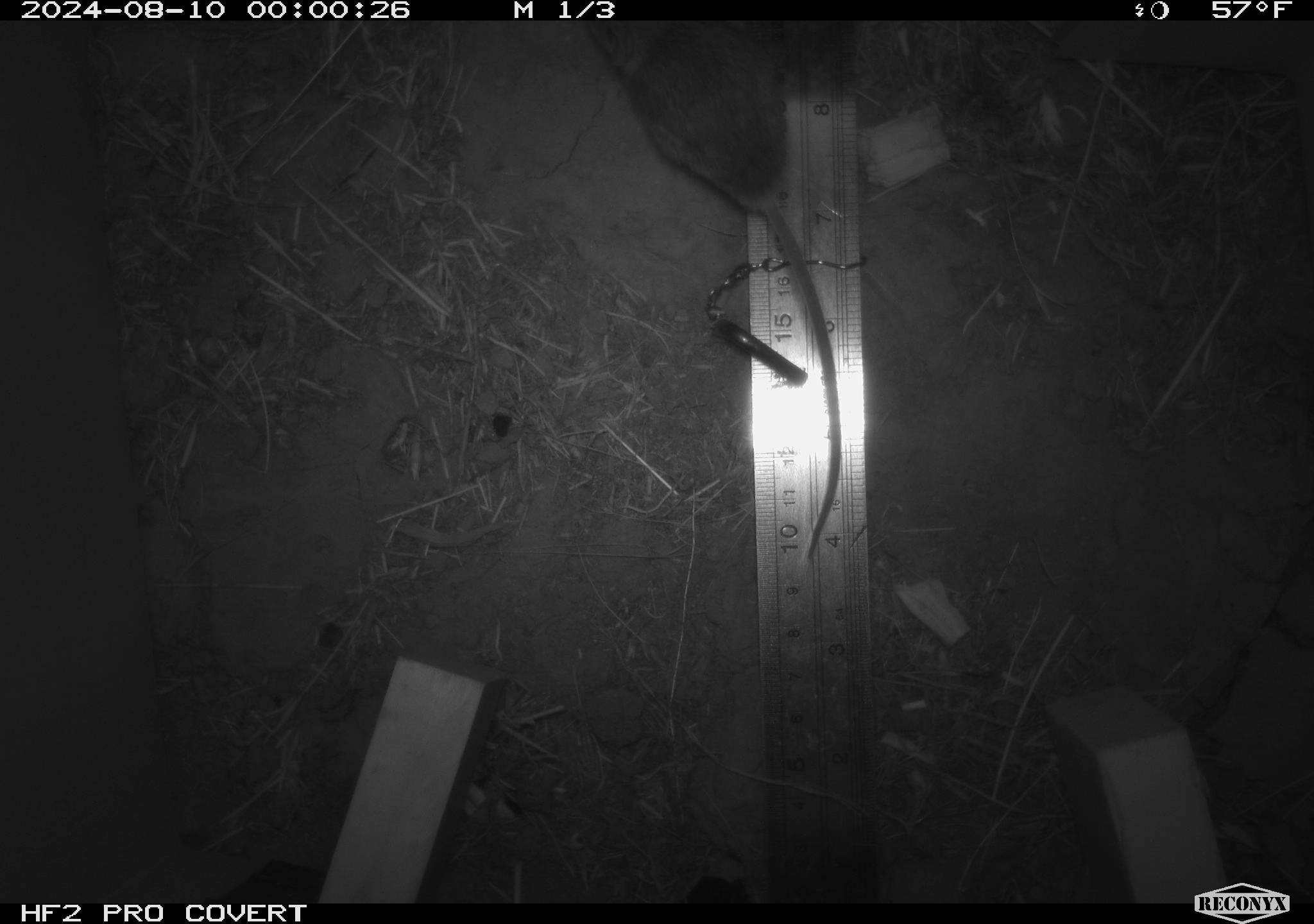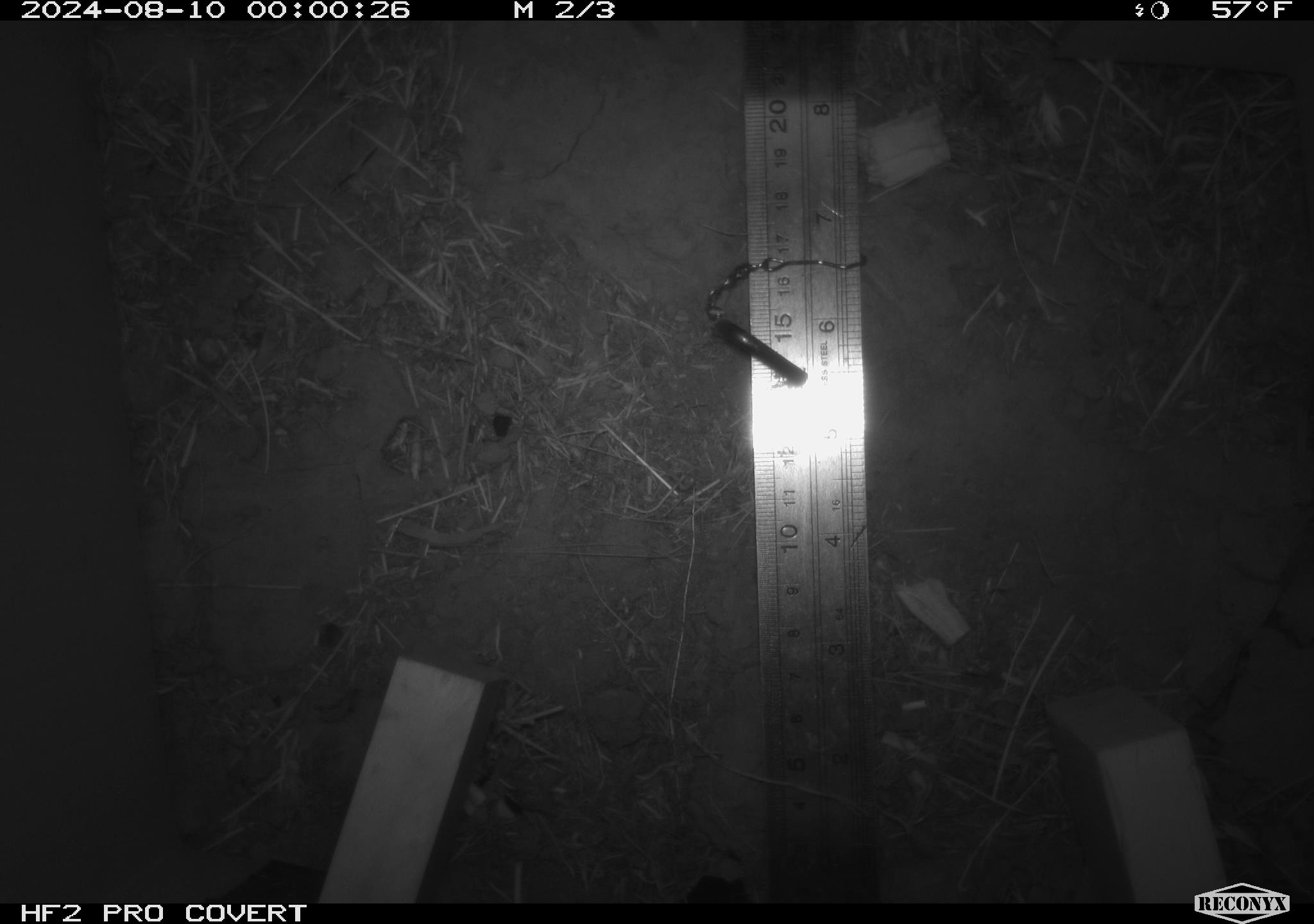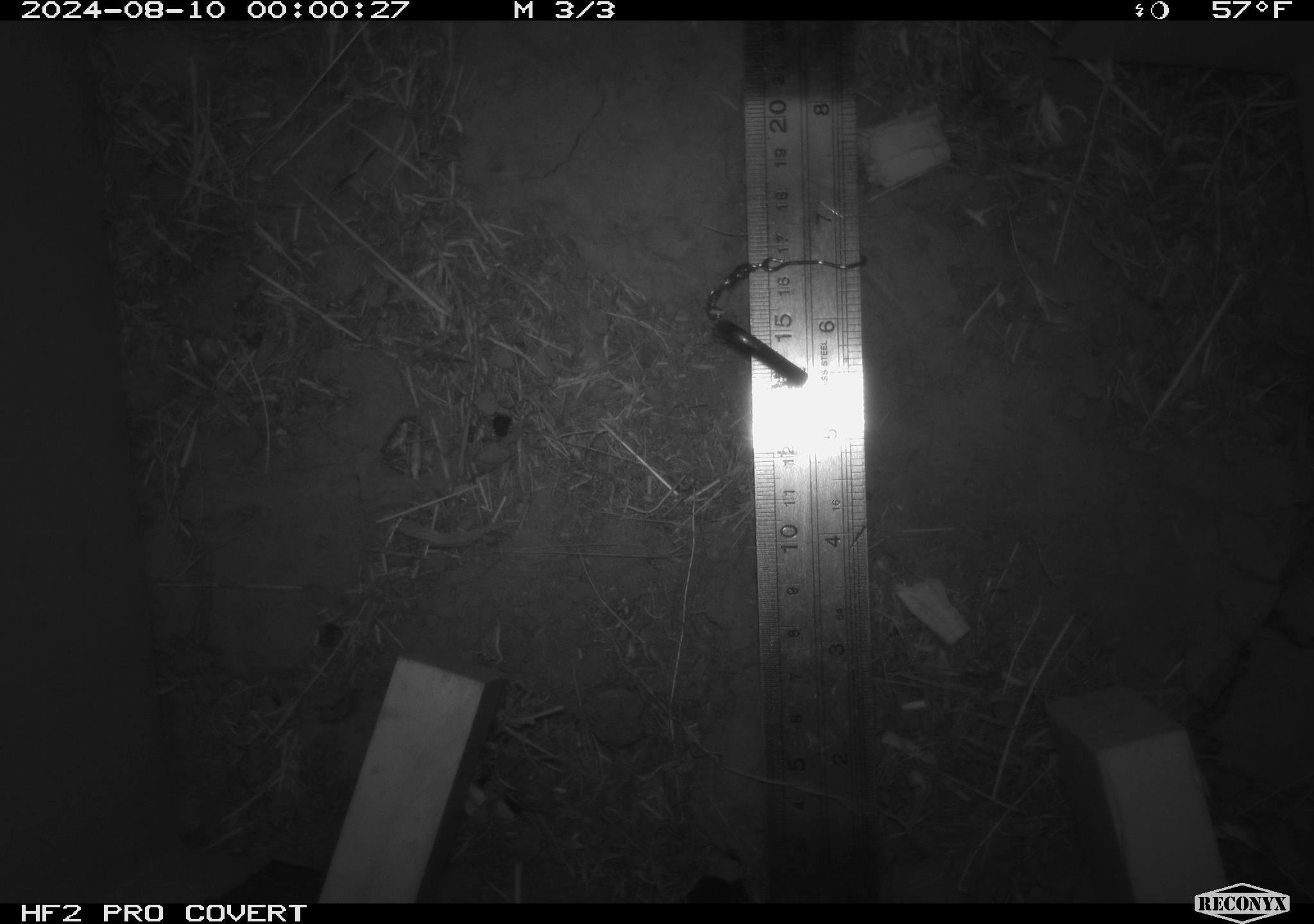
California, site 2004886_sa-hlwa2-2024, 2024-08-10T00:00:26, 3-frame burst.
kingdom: Animalia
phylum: Chordata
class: Mammalia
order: Rodentia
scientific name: Rodentia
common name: mouse species